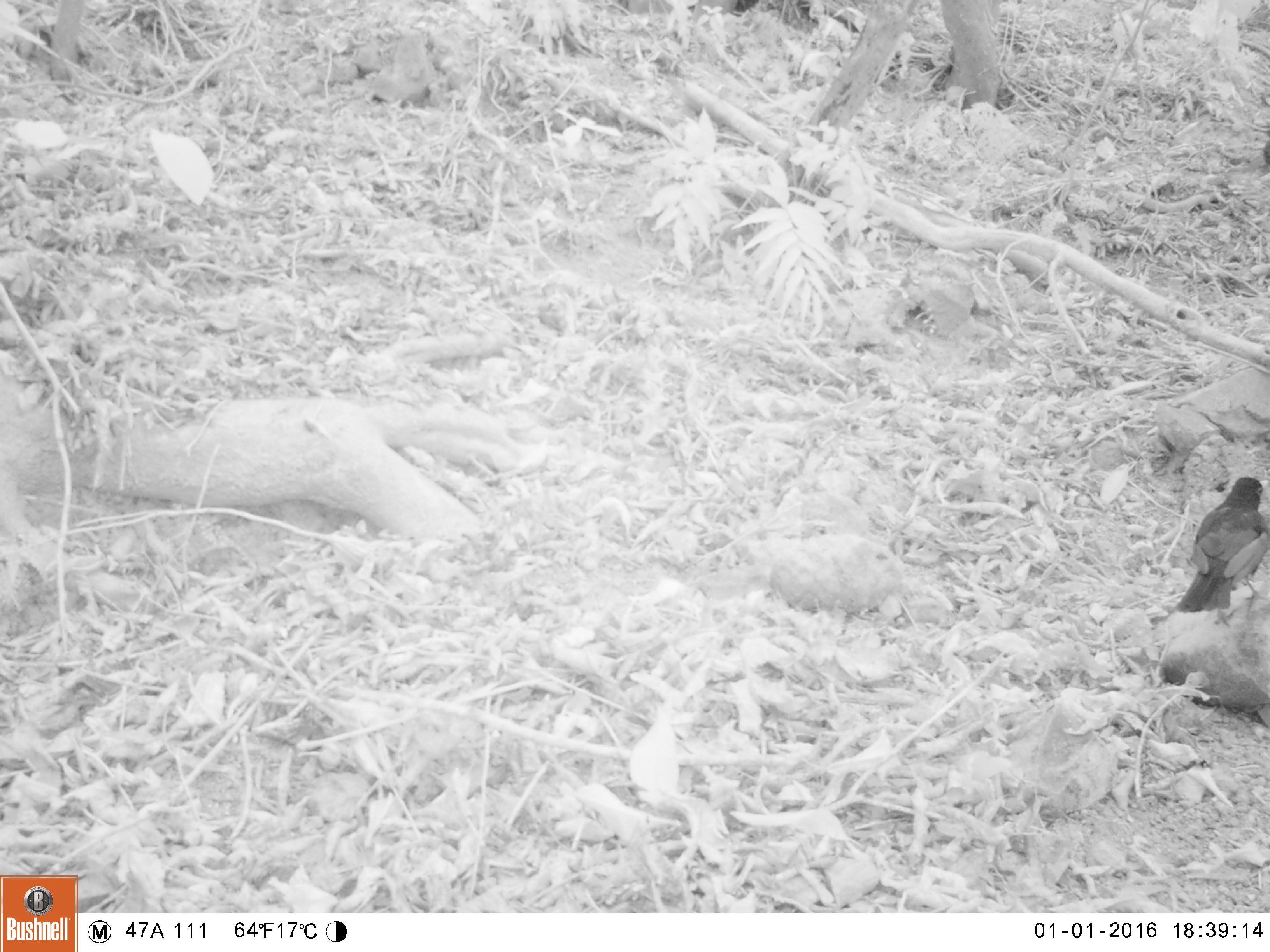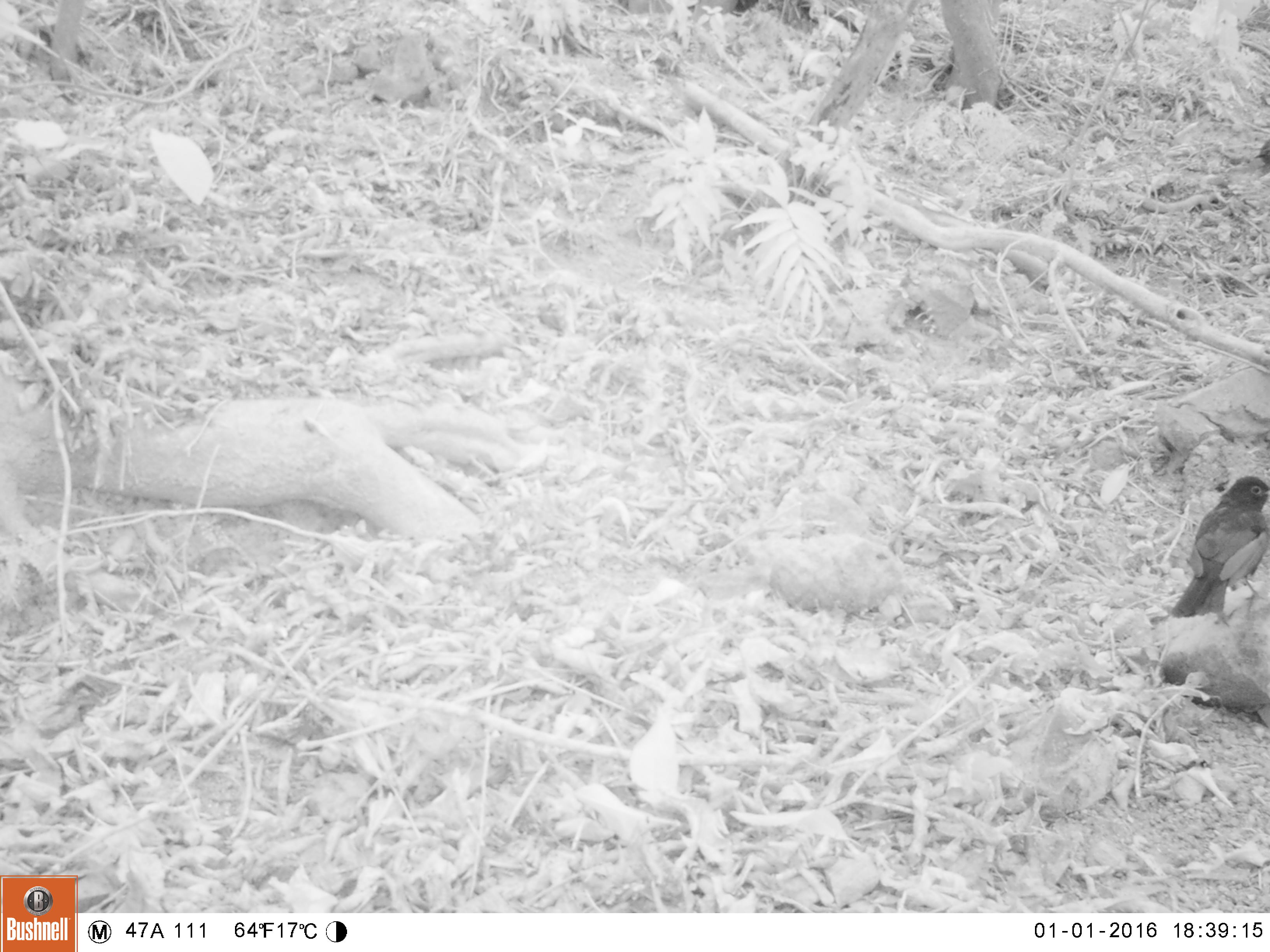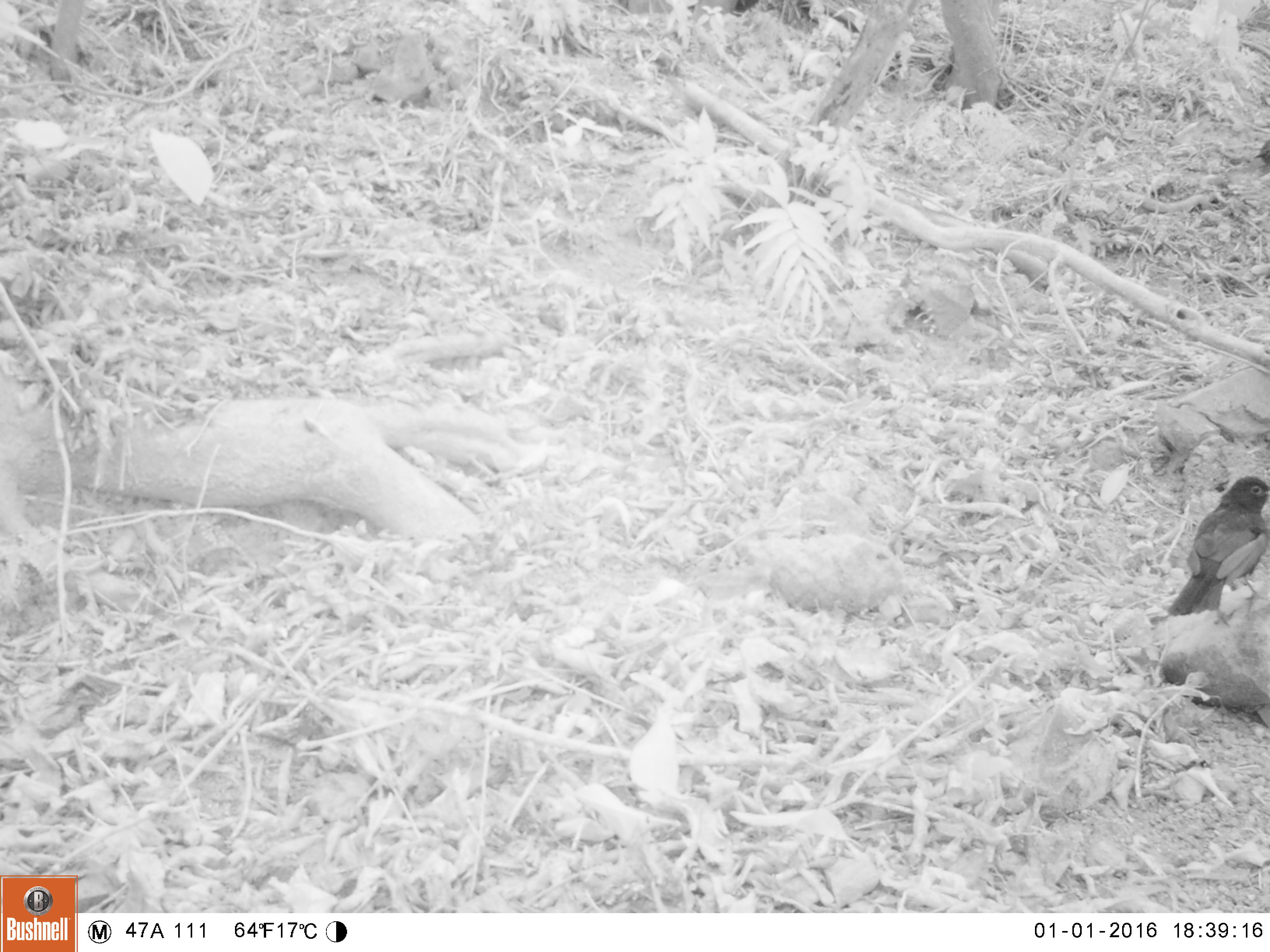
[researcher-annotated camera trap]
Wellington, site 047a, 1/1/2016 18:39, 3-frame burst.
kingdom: Animalia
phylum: Chordata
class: Aves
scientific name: Aves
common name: bird